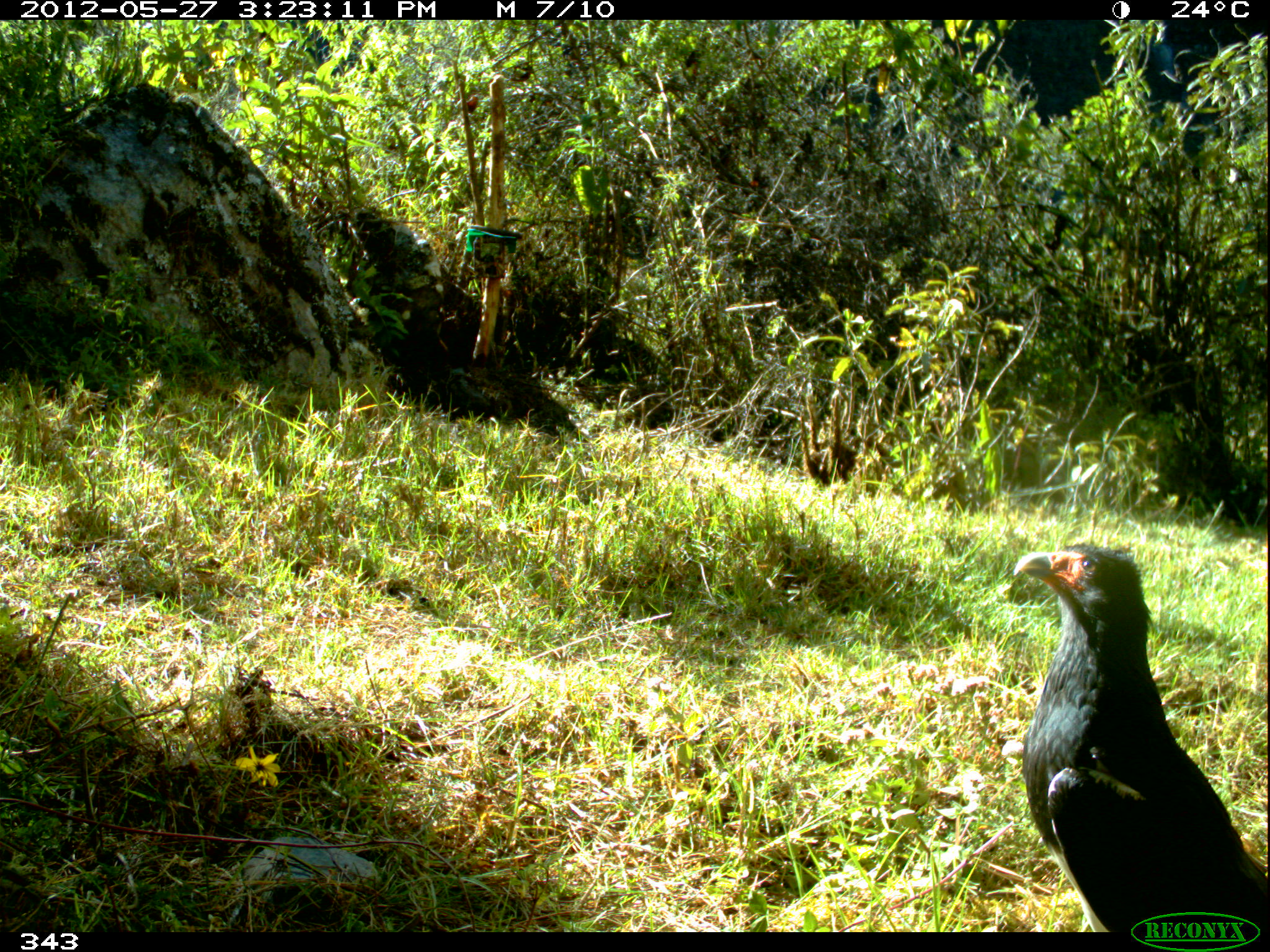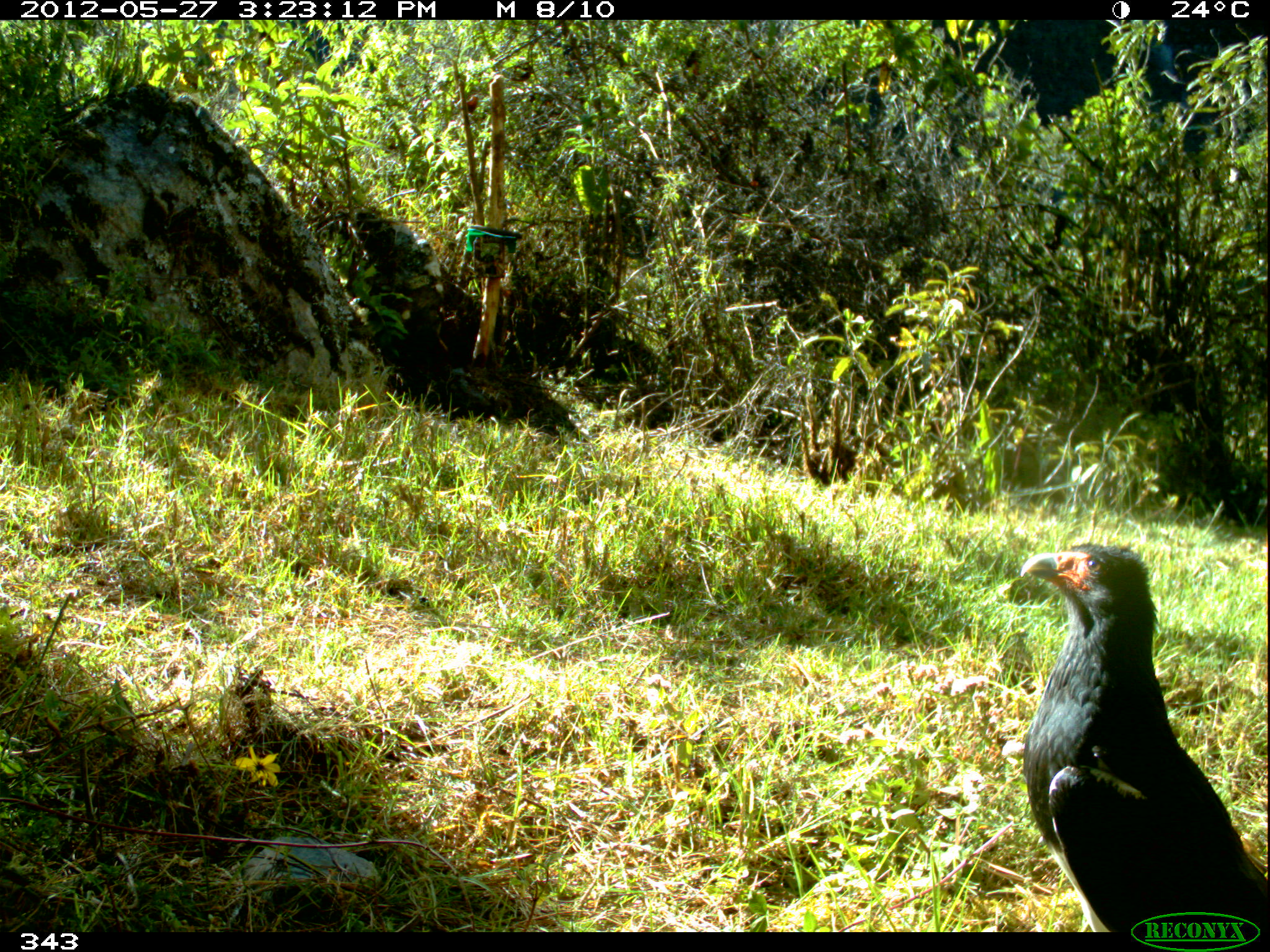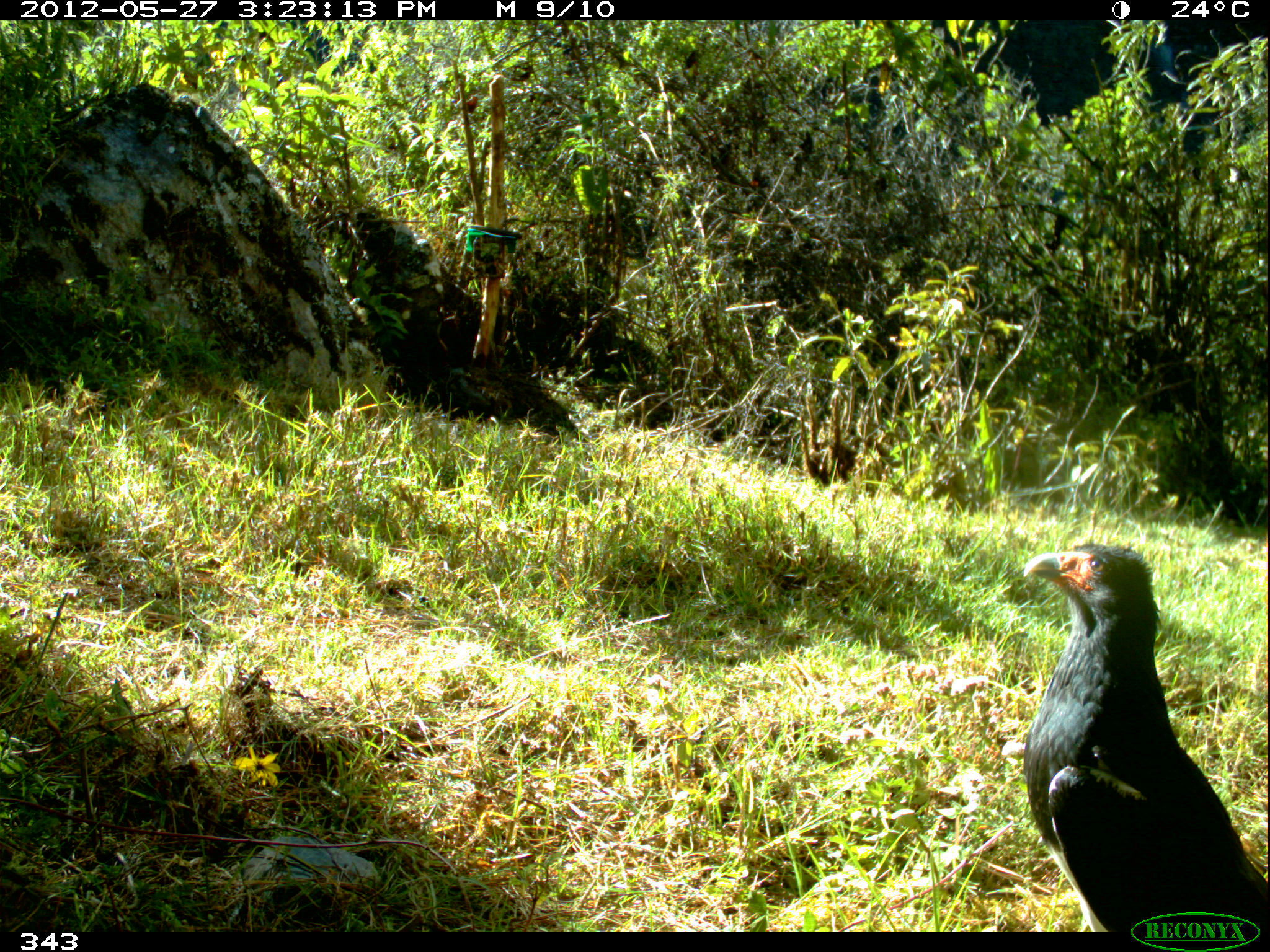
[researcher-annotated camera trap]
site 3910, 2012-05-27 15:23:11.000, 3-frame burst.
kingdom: Animalia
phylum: Chordata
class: Aves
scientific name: Aves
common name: bird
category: unknown bird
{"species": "unknown bird (bird) (Aves)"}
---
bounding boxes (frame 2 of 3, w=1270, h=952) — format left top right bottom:
unknown bird: 1019 541 1267 932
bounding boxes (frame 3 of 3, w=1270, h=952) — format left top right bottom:
unknown bird: 1021 541 1267 932